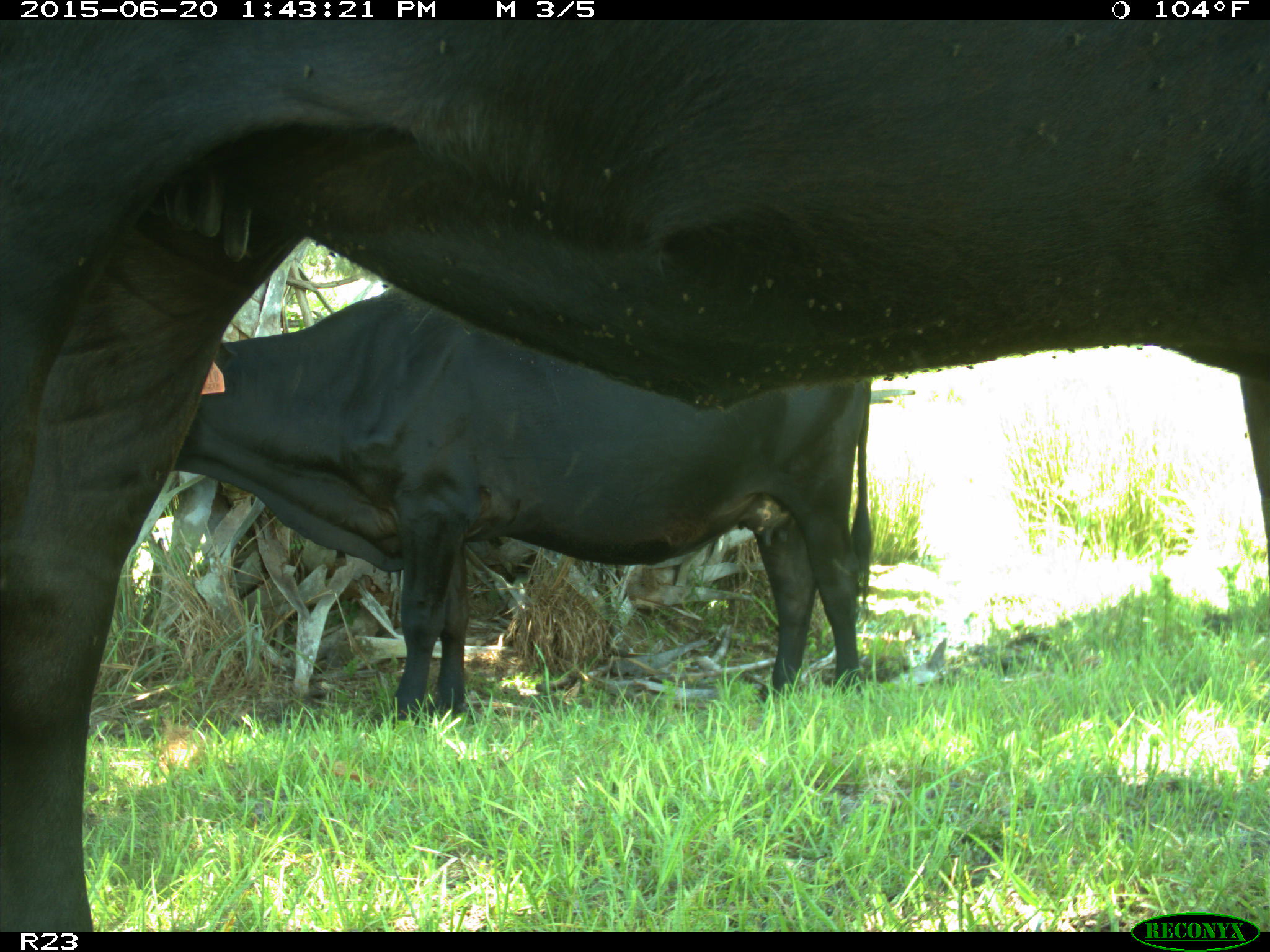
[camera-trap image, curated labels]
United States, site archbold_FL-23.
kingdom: Animalia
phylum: Chordata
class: Mammalia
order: Artiodactyla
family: Bovidae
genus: Bos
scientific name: Bos taurus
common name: domestic cow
Bos taurus (domestic cow).